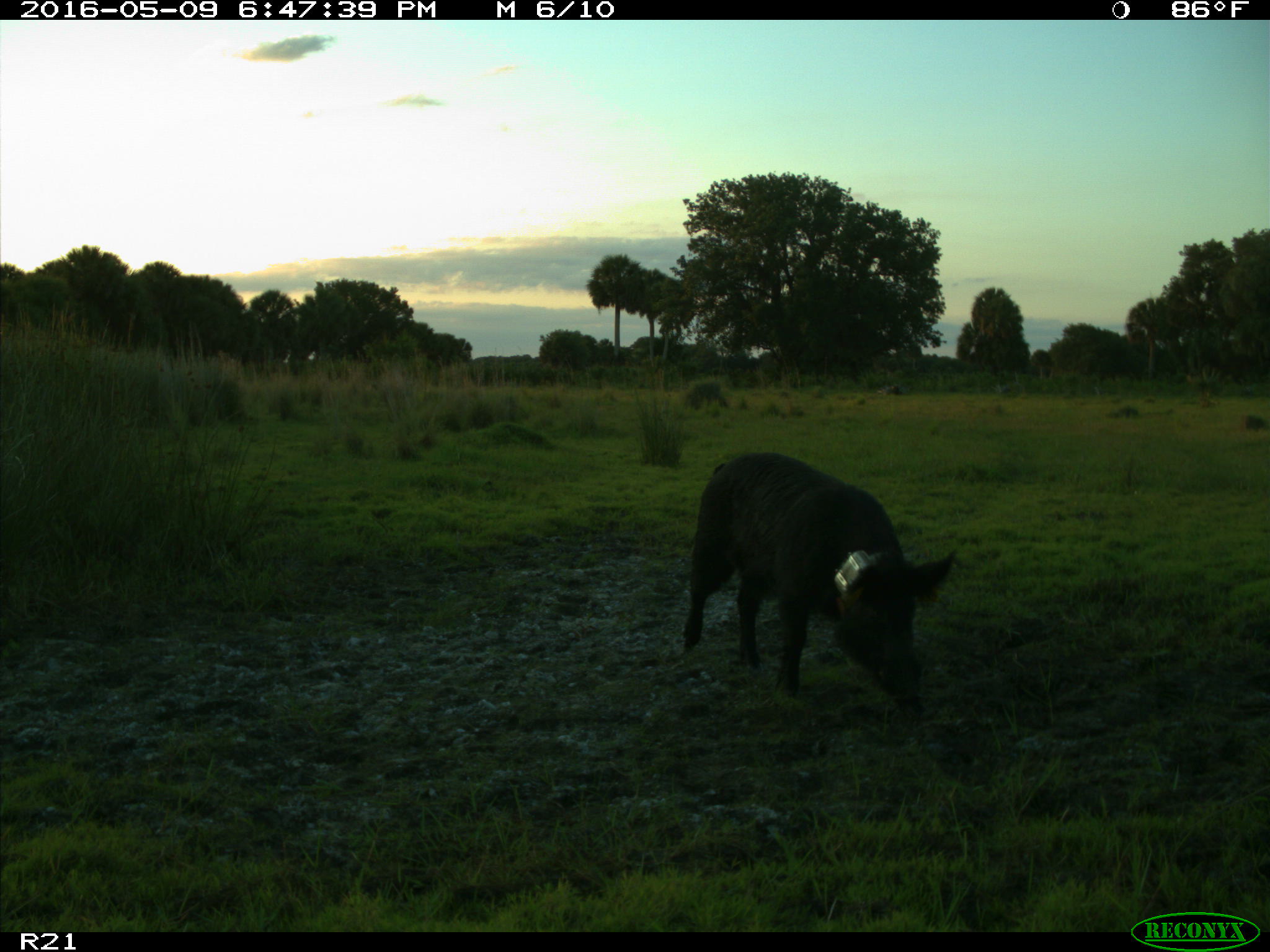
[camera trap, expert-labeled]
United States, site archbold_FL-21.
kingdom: Animalia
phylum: Chordata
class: Mammalia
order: Artiodactyla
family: Suidae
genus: Sus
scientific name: Sus scrofa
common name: wild boar